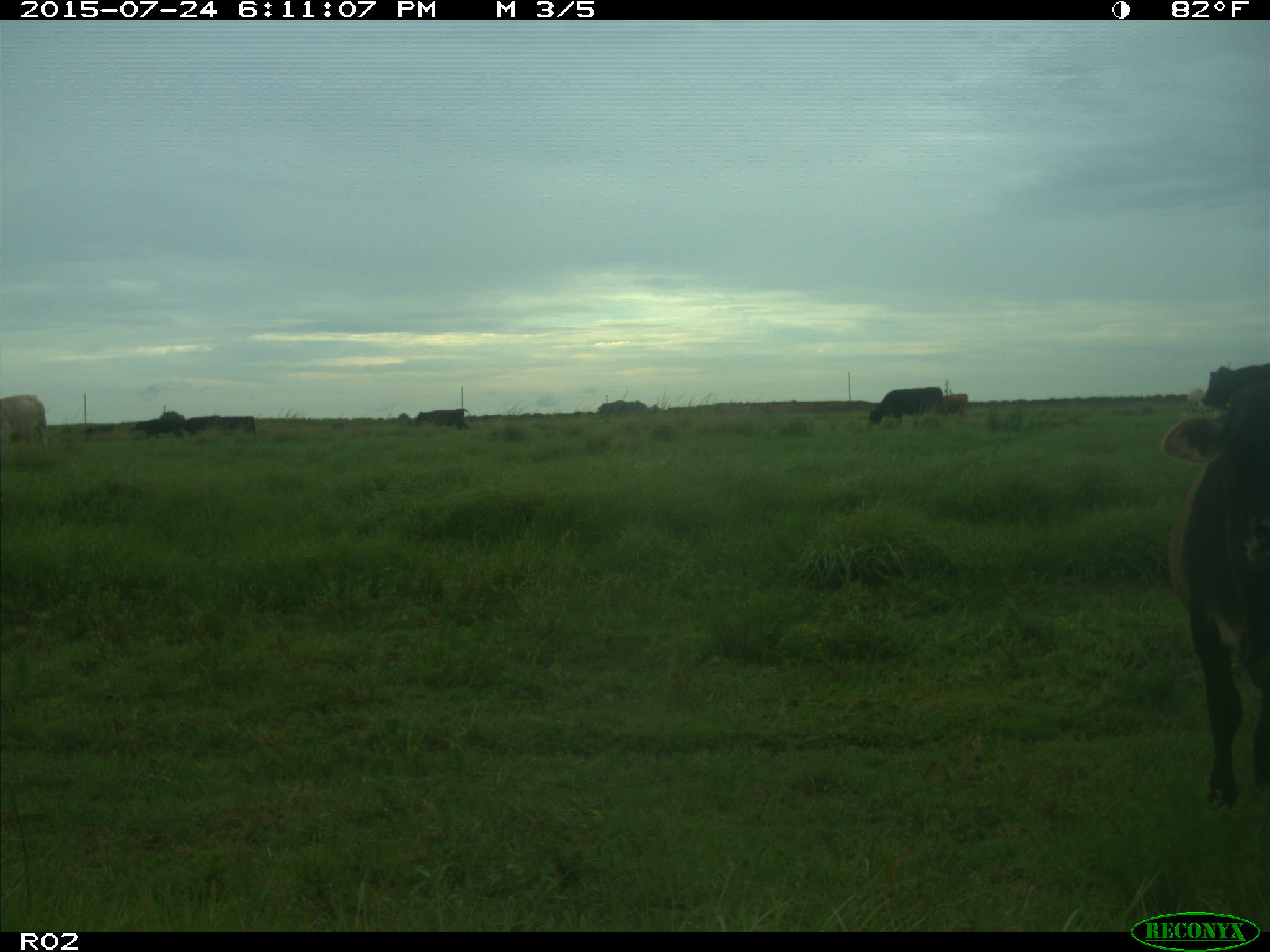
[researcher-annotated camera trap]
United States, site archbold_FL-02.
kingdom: Animalia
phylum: Chordata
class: Mammalia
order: Artiodactyla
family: Bovidae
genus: Bos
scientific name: Bos taurus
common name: domestic cow